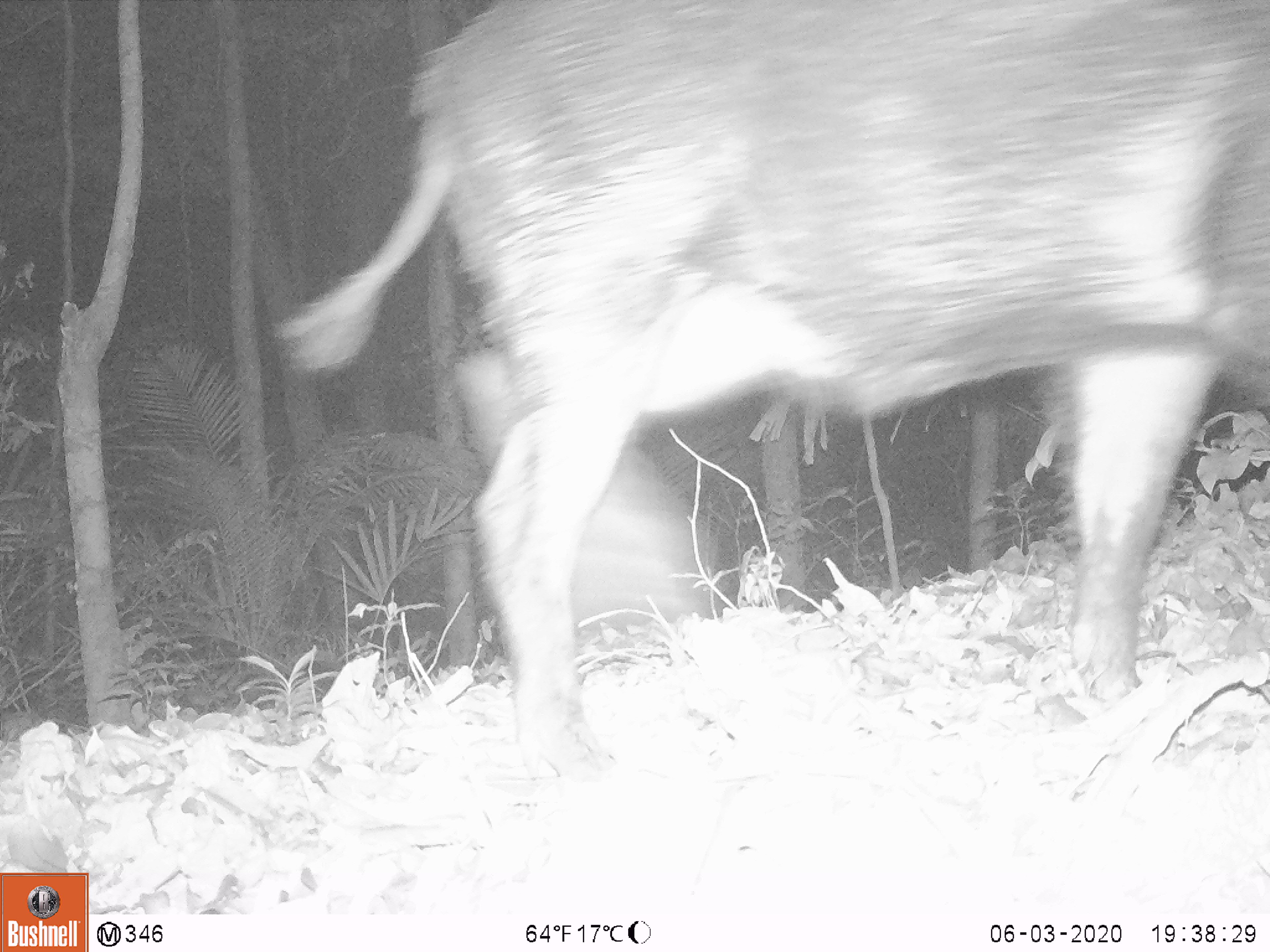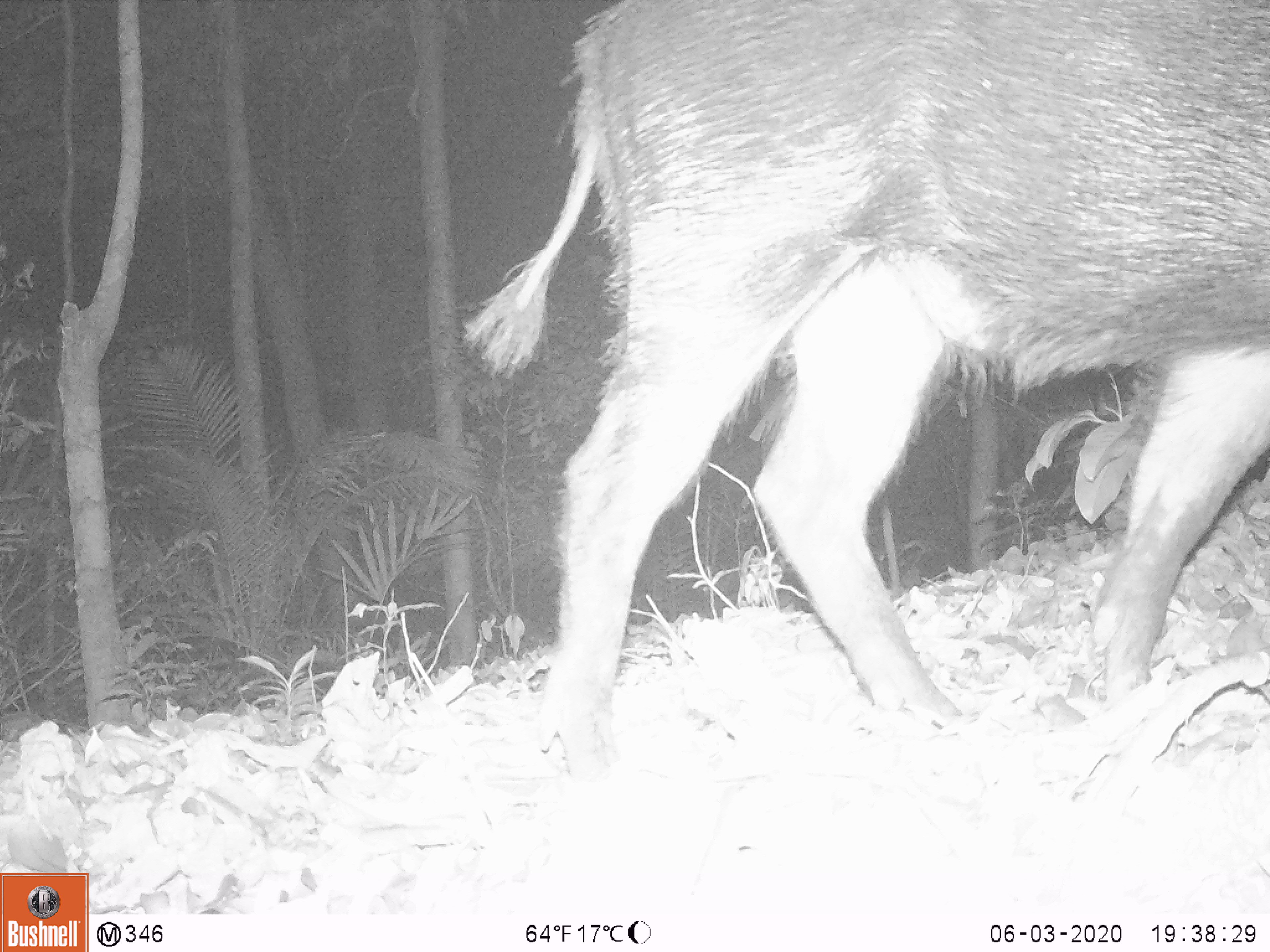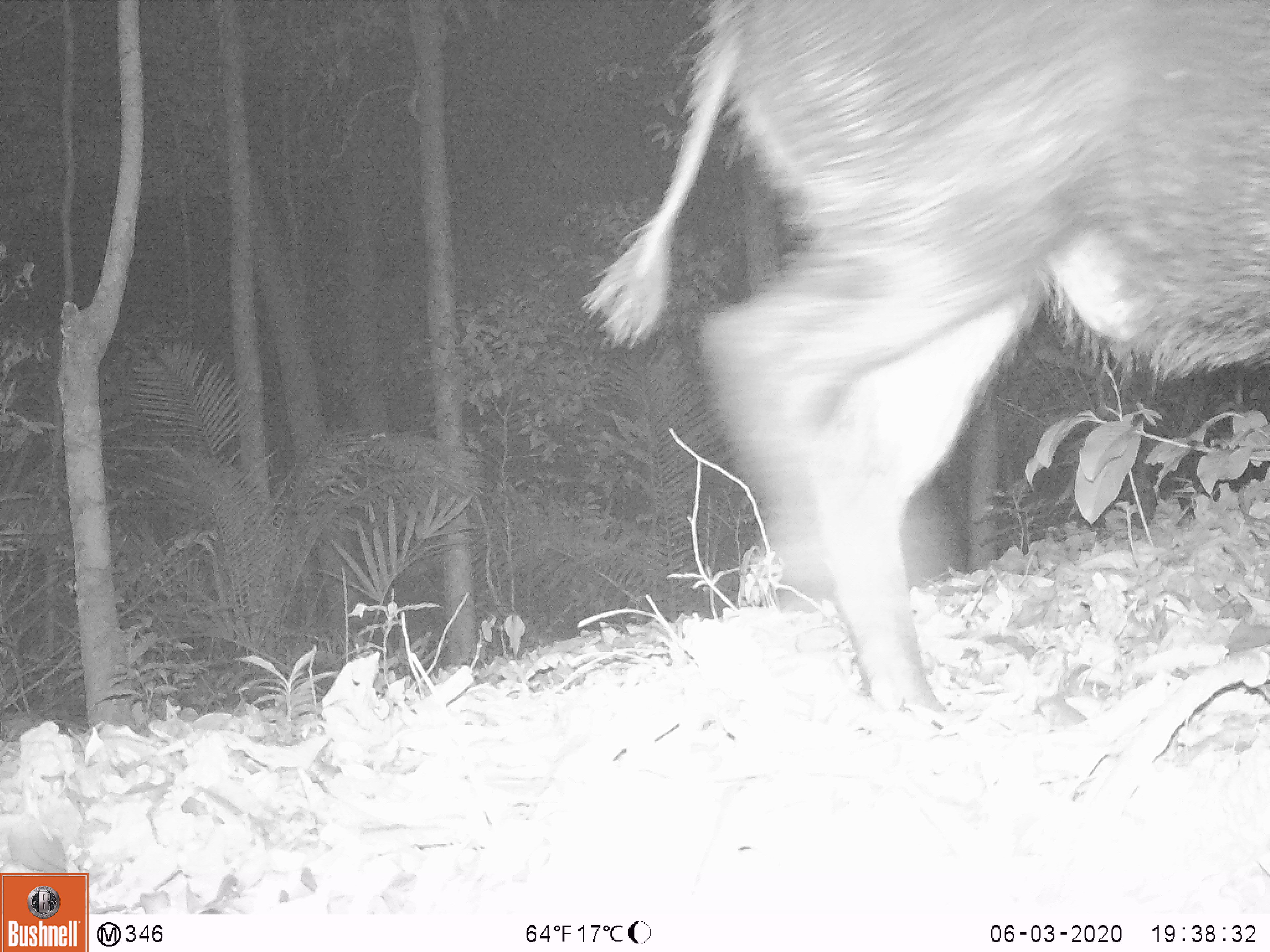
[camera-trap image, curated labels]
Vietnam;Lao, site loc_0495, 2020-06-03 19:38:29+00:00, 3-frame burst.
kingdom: Animalia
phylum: Chordata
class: Mammalia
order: Artiodactyla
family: Suidae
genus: Sus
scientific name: Sus scrofa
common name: eurasian wild pig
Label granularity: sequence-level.